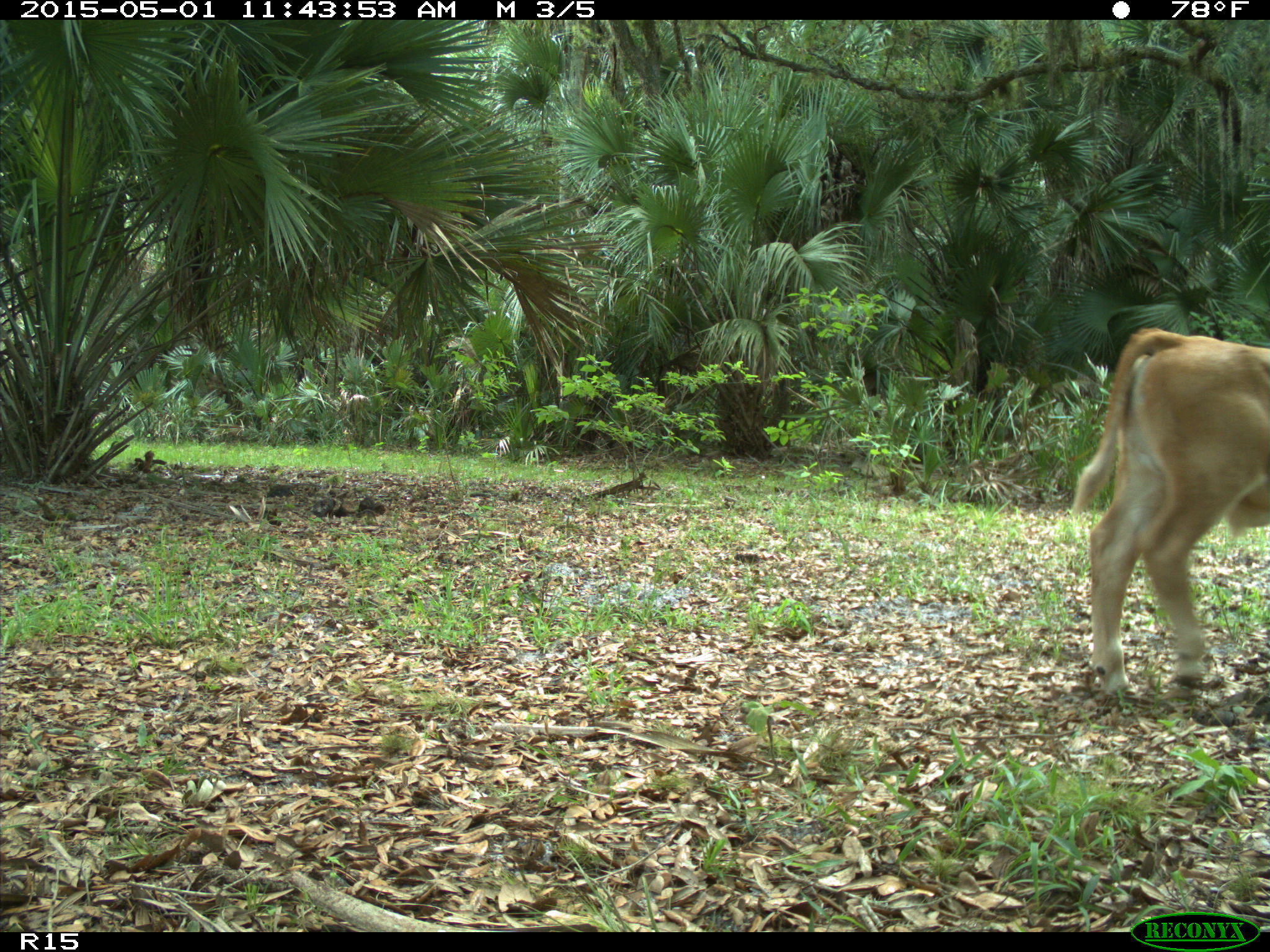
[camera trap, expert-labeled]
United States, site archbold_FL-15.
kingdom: Animalia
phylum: Chordata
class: Mammalia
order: Artiodactyla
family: Bovidae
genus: Bos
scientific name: Bos taurus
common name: domestic cow